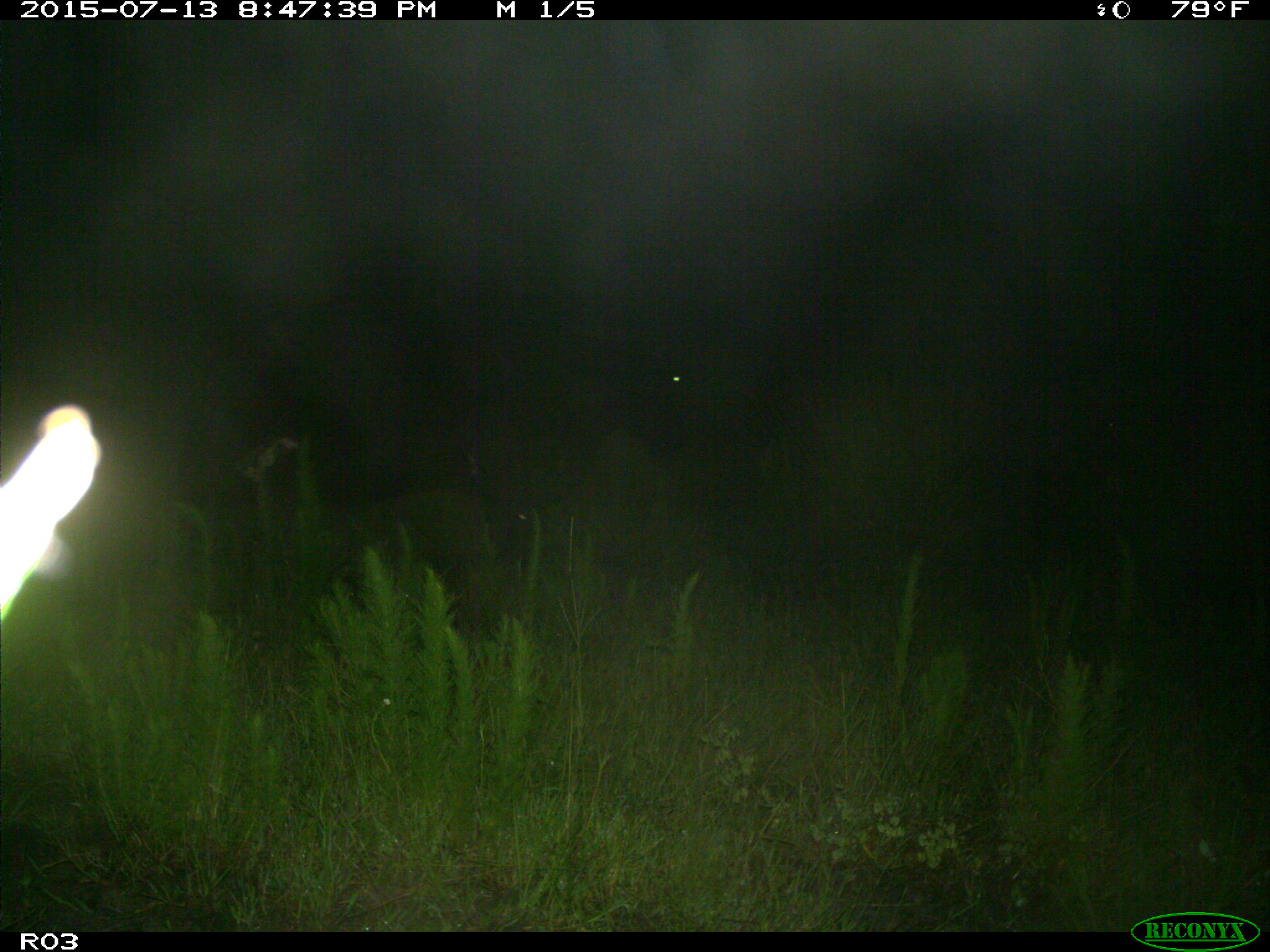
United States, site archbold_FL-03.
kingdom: Animalia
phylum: Chordata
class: Mammalia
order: Artiodactyla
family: Bovidae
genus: Bos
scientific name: Bos taurus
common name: domestic cow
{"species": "Bos taurus (domestic cow)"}